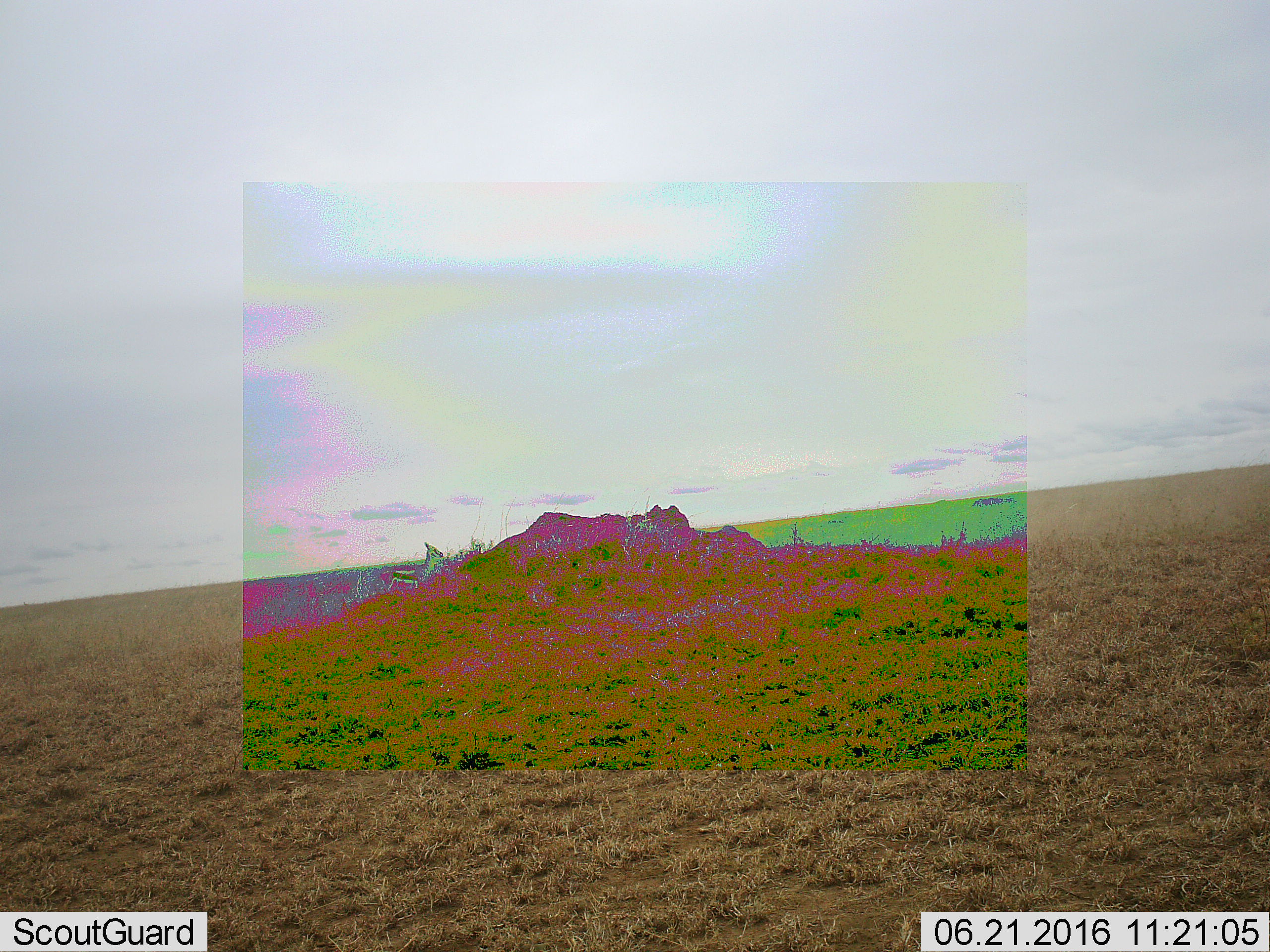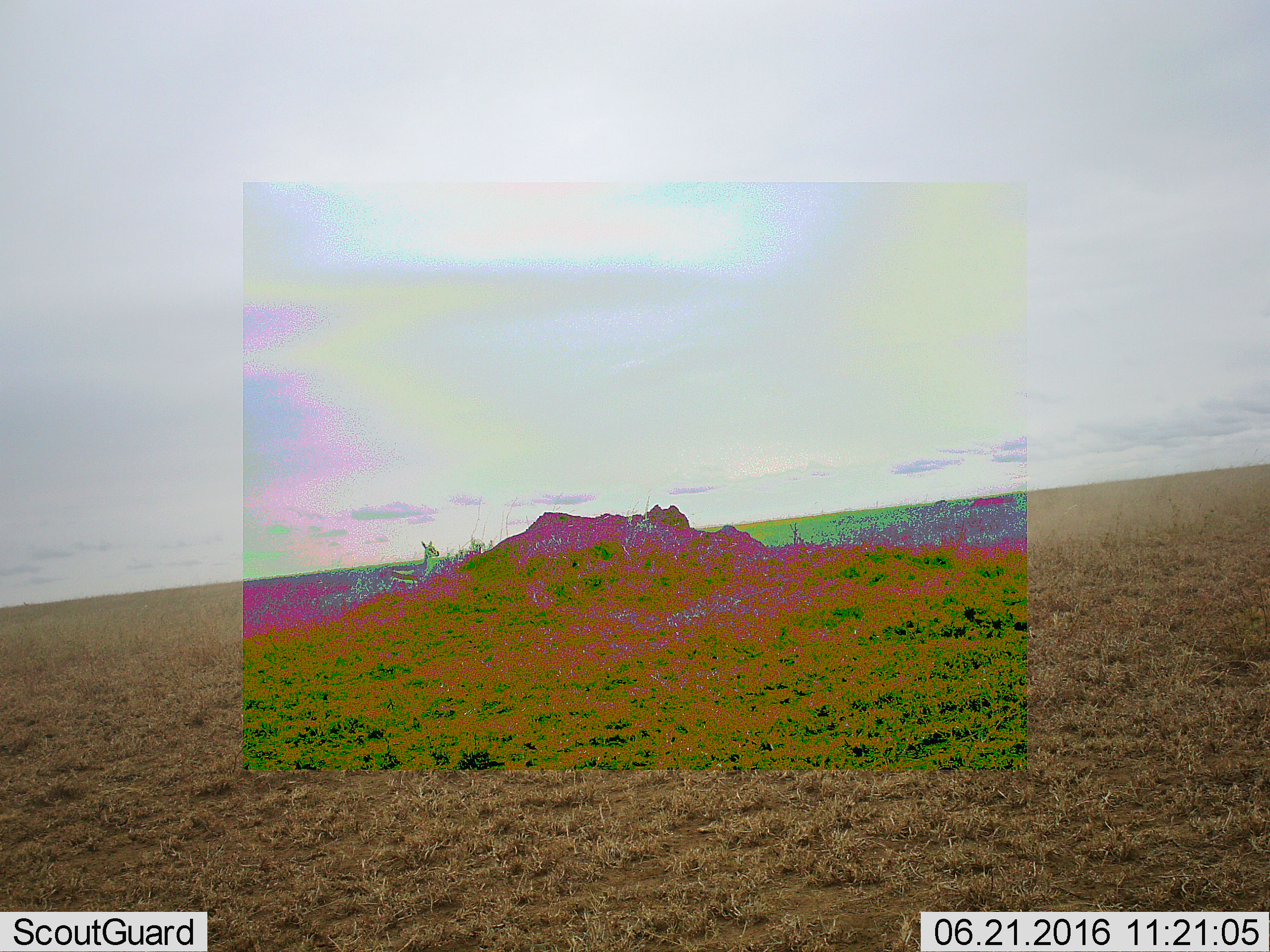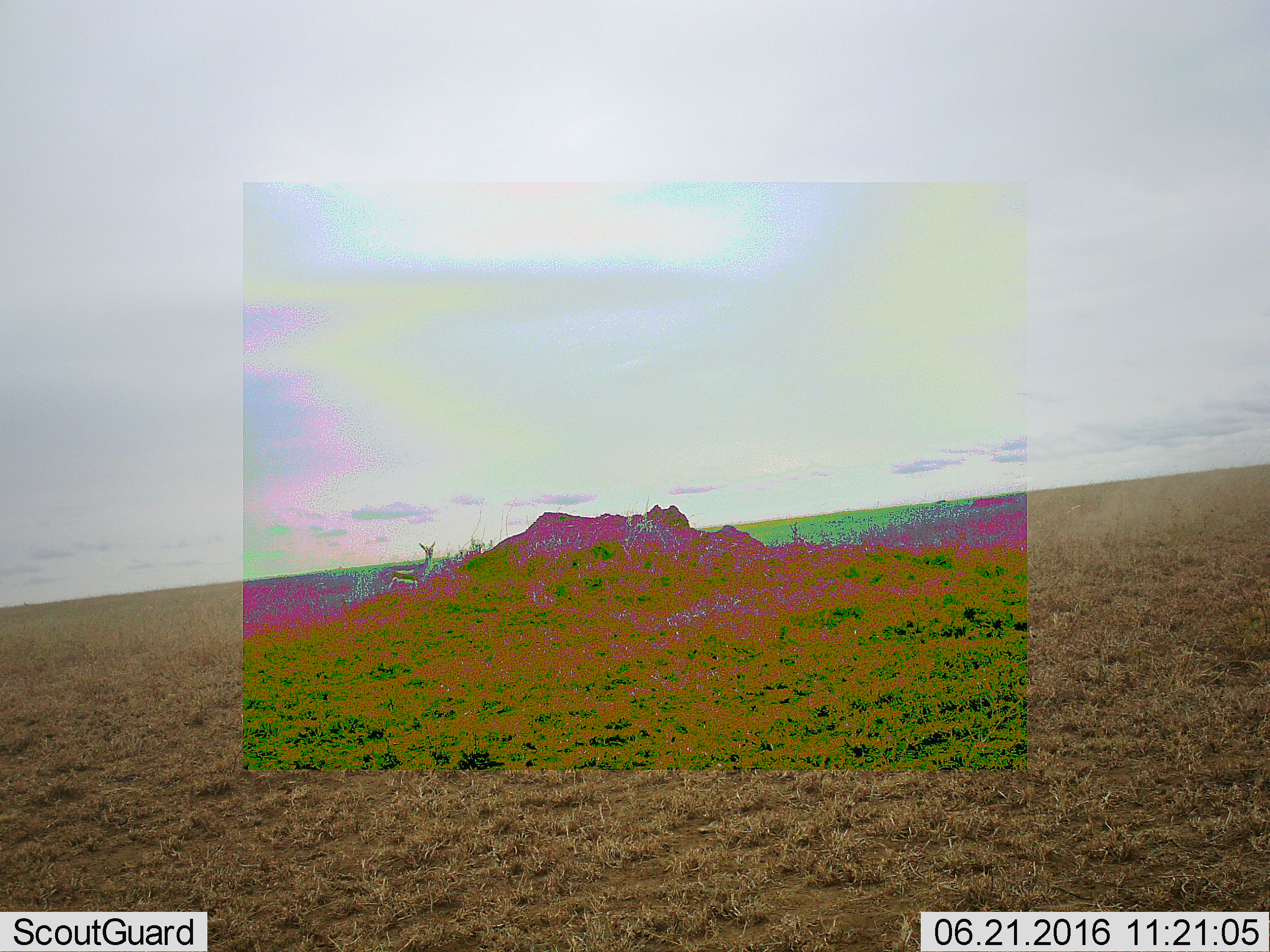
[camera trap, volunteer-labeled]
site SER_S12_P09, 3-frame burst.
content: unidentified animal